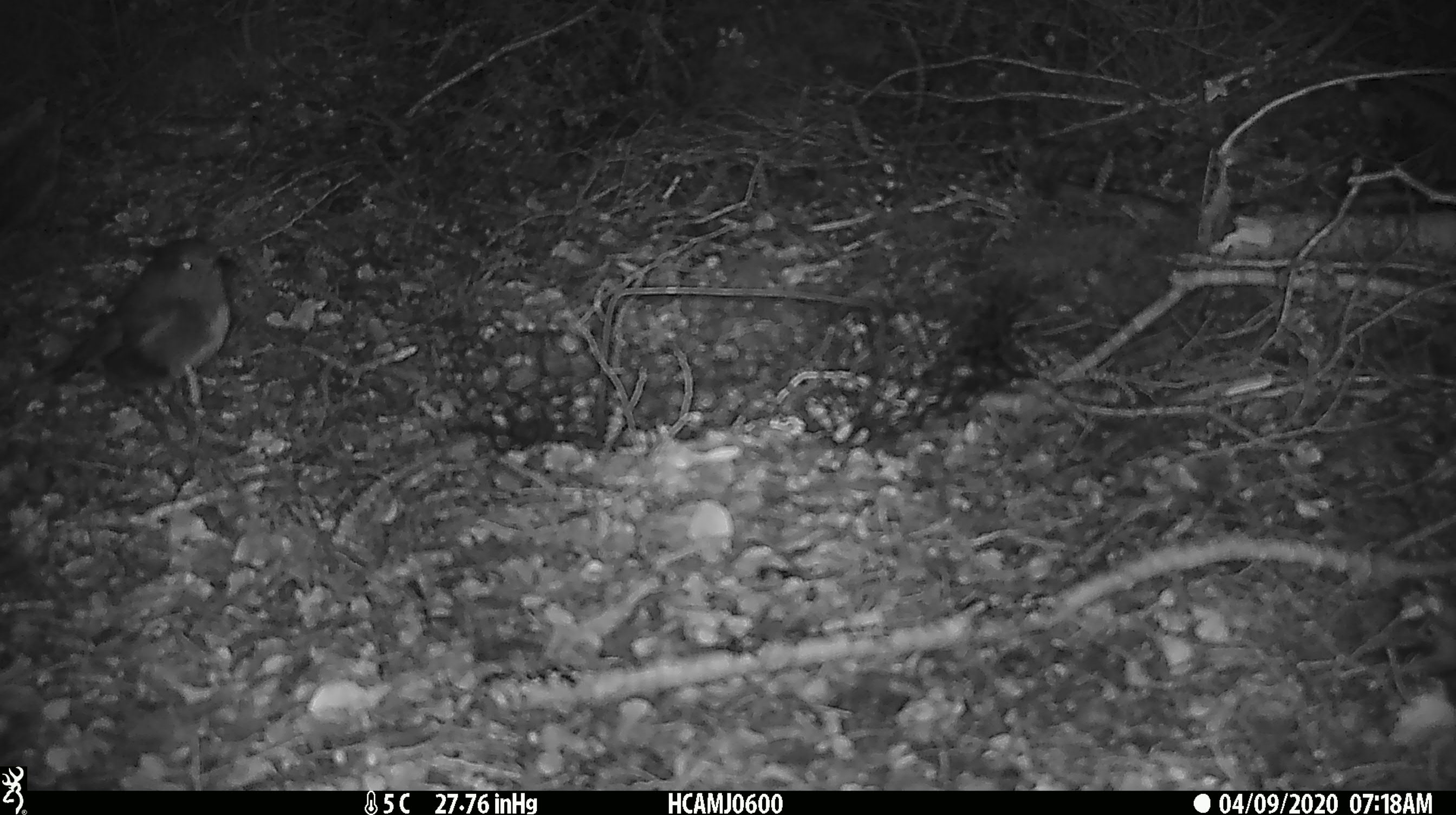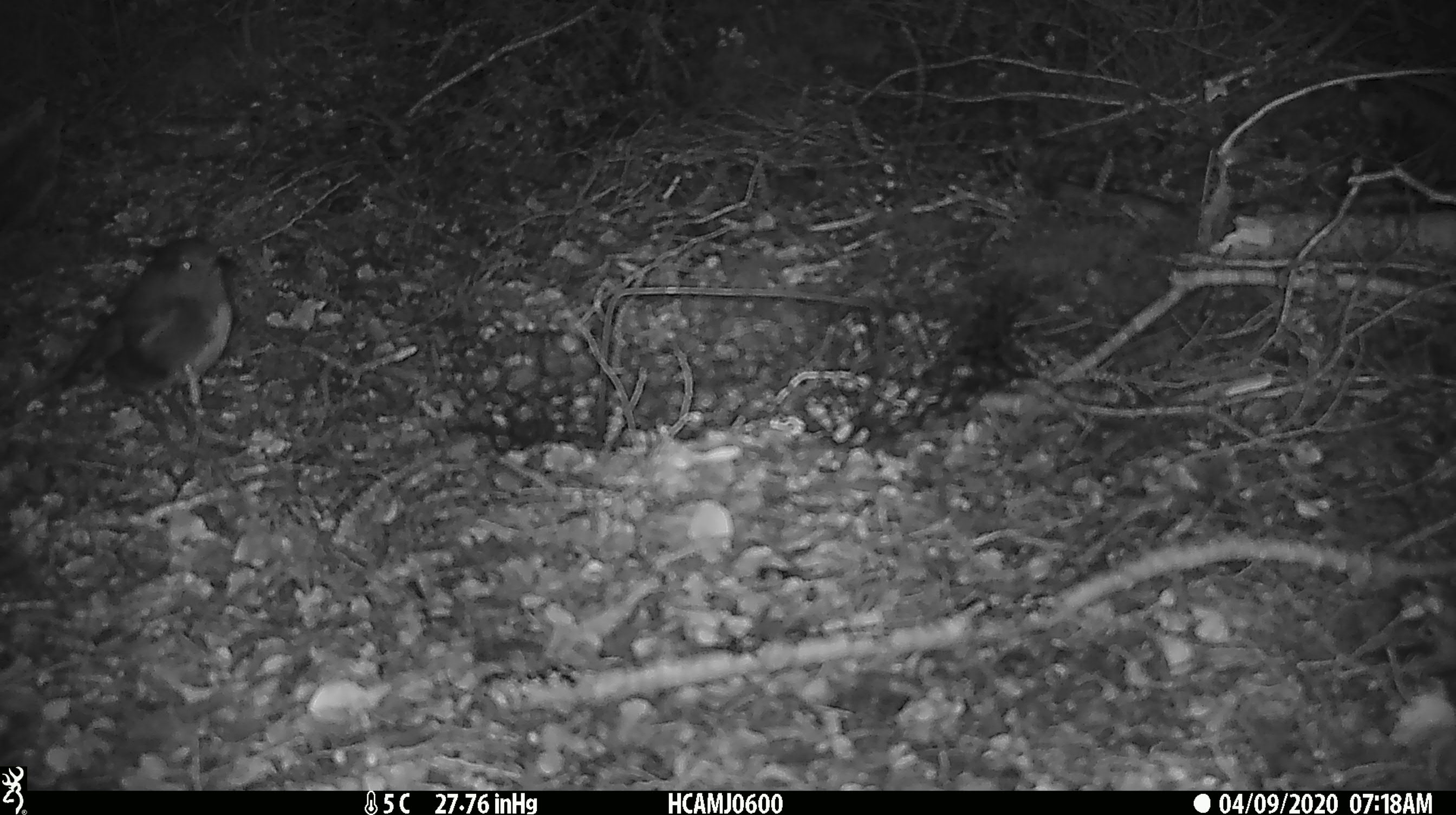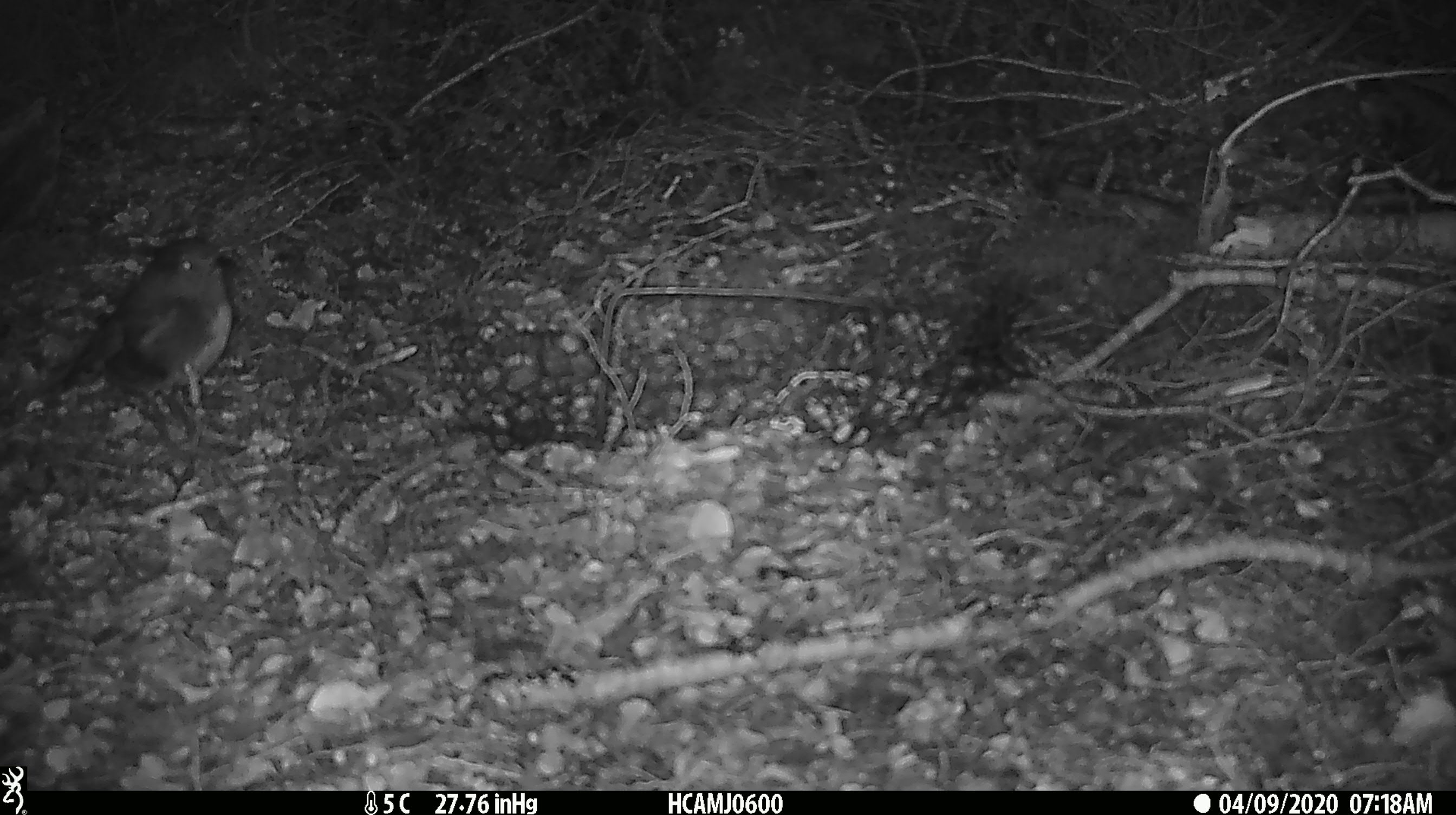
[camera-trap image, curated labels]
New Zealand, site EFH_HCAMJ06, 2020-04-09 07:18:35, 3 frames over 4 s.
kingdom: Animalia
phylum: Chordata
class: Aves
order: Passeriformes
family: Petroicidae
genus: Petroica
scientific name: Petroica australis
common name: new zealand robin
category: robin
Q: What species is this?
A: Robin (new zealand robin) (Petroica australis).